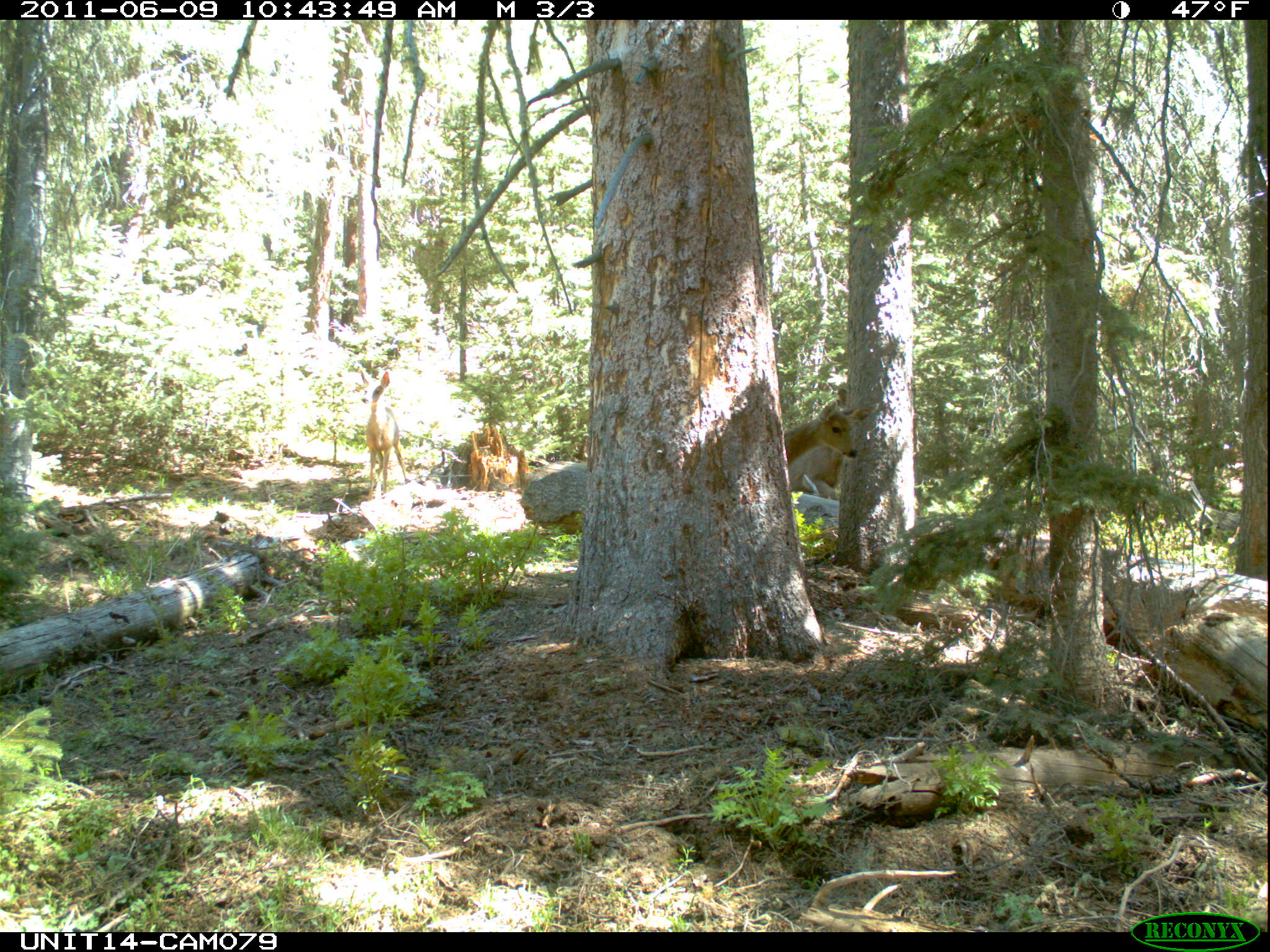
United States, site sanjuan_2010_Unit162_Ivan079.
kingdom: Animalia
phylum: Chordata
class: Mammalia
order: Artiodactyla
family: Cervidae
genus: Odocoileus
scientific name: Odocoileus hemionus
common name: mule deer